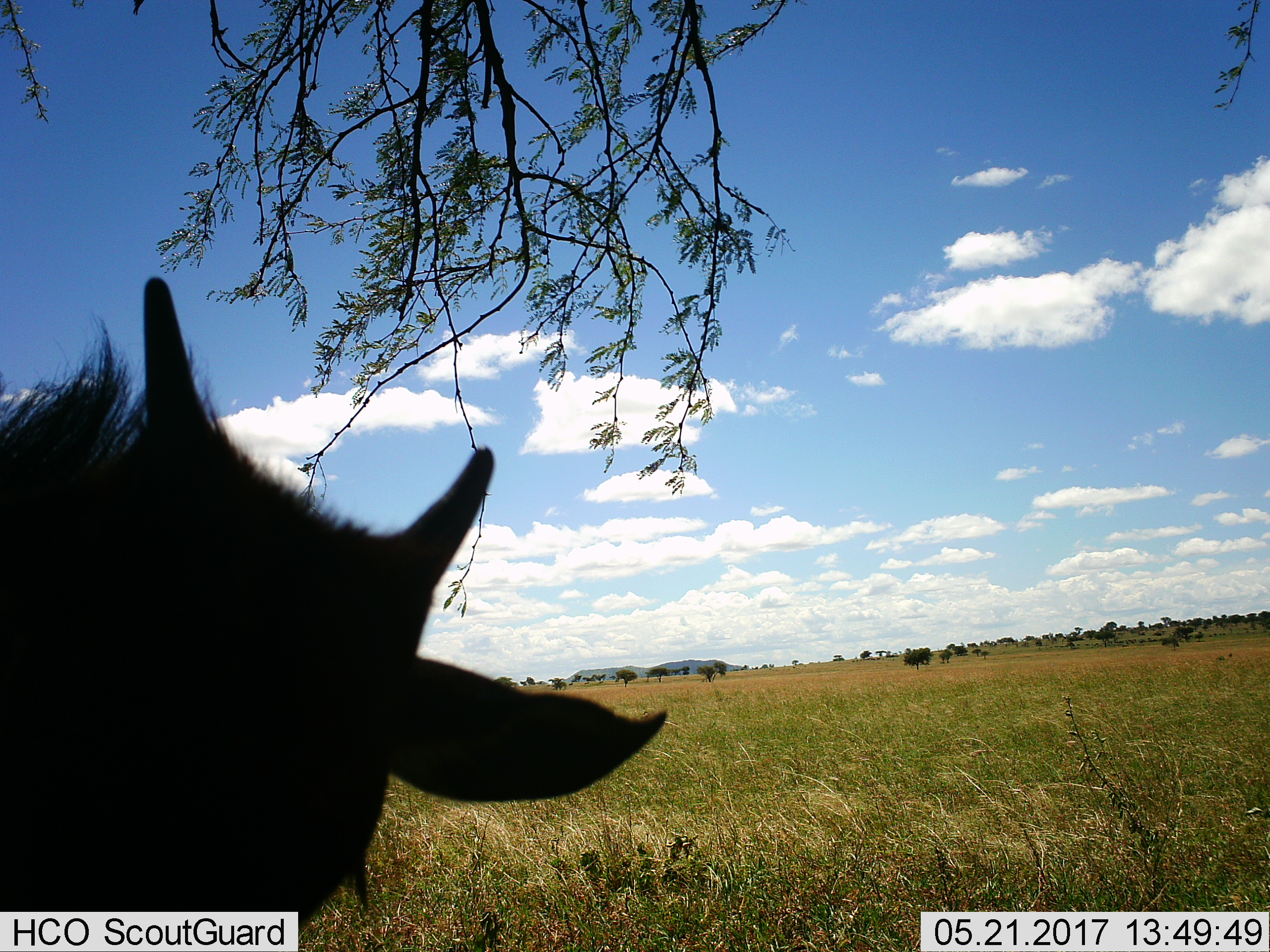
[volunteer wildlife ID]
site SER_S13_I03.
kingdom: Animalia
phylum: Chordata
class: Mammalia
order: Artiodactyla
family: Bovidae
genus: Madoqua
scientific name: Madoqua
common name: dik-dik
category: dikdik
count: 1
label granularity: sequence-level